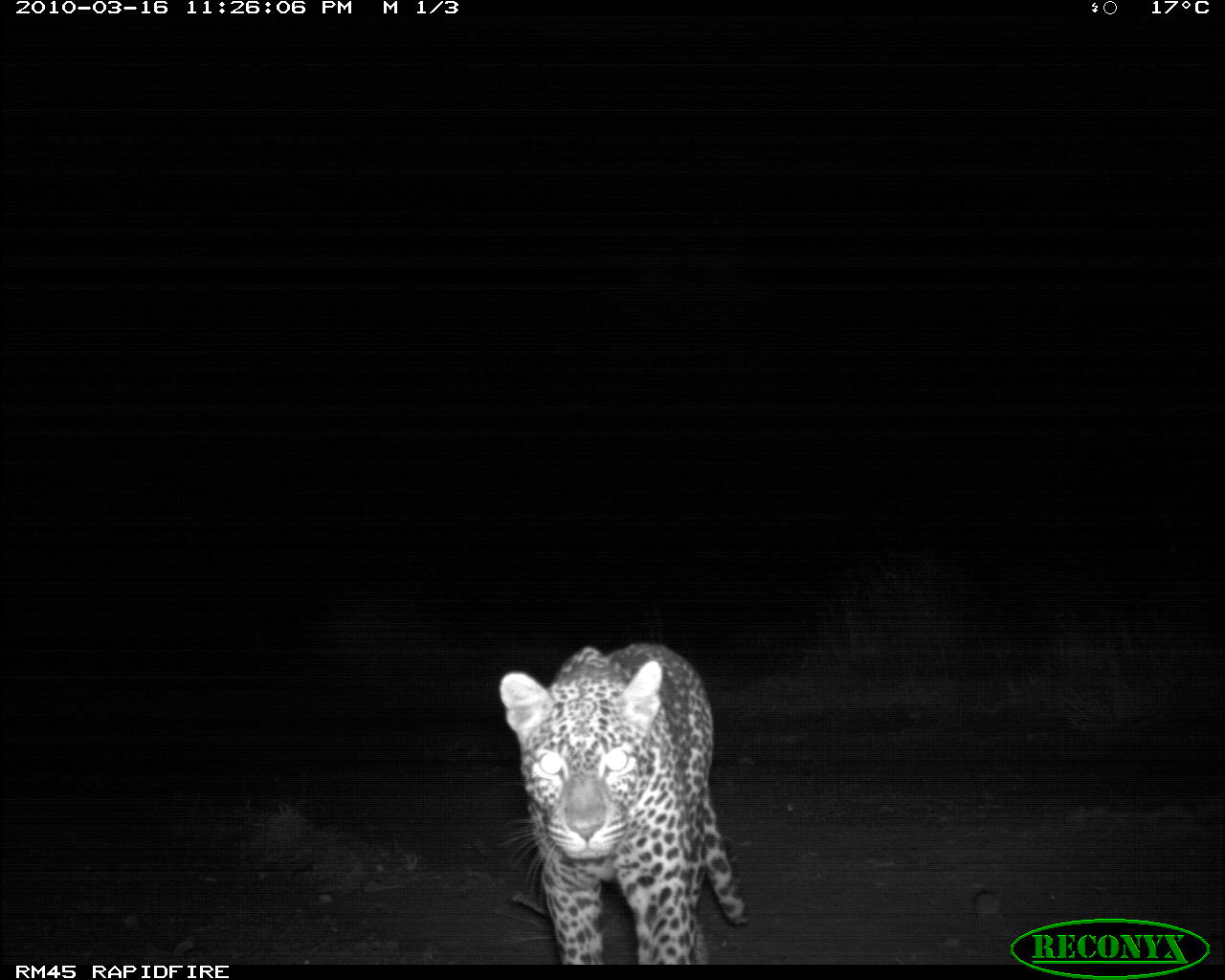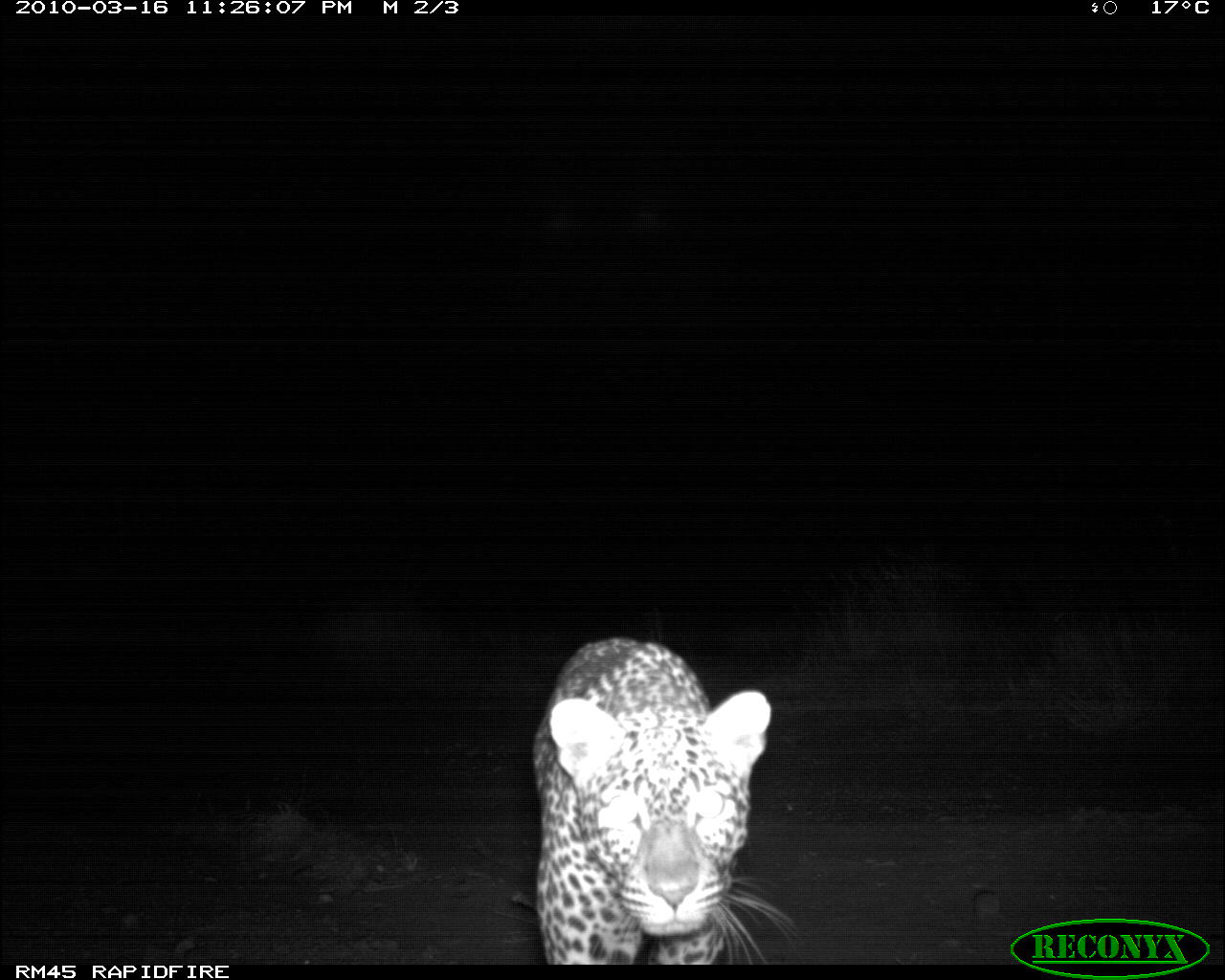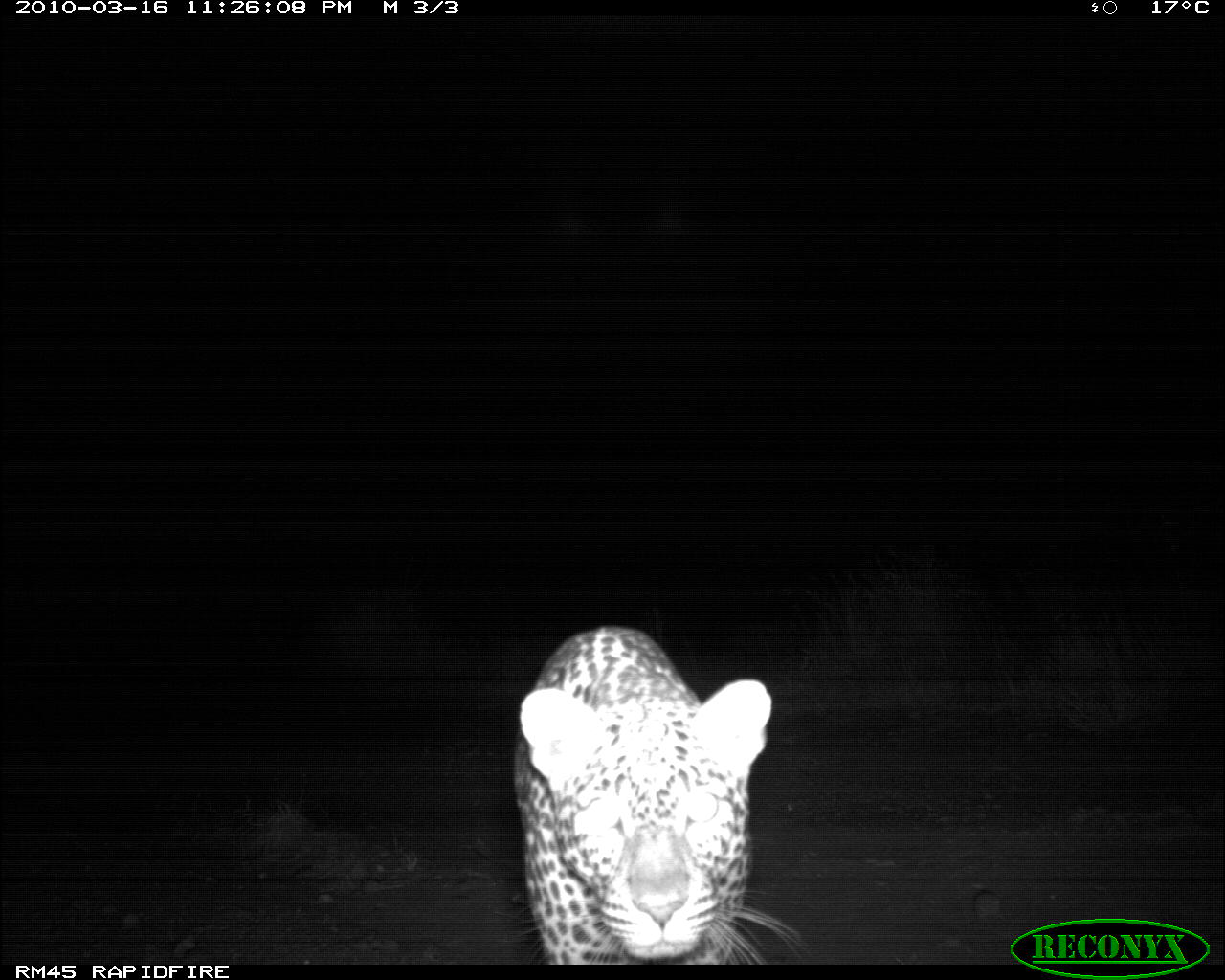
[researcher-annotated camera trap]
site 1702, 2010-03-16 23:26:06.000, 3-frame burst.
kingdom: Animalia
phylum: Chordata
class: Mammalia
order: Carnivora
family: Felidae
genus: Panthera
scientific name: Panthera pardus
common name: leopard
Panthera pardus (leopard), count 1.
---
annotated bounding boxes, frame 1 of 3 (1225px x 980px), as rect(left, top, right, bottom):
panthera pardus: rect(499, 641, 749, 965)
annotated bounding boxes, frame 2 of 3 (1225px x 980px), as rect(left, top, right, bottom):
panthera pardus: rect(531, 637, 797, 965)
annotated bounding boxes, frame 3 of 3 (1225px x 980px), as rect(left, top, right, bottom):
panthera pardus: rect(512, 625, 807, 966)